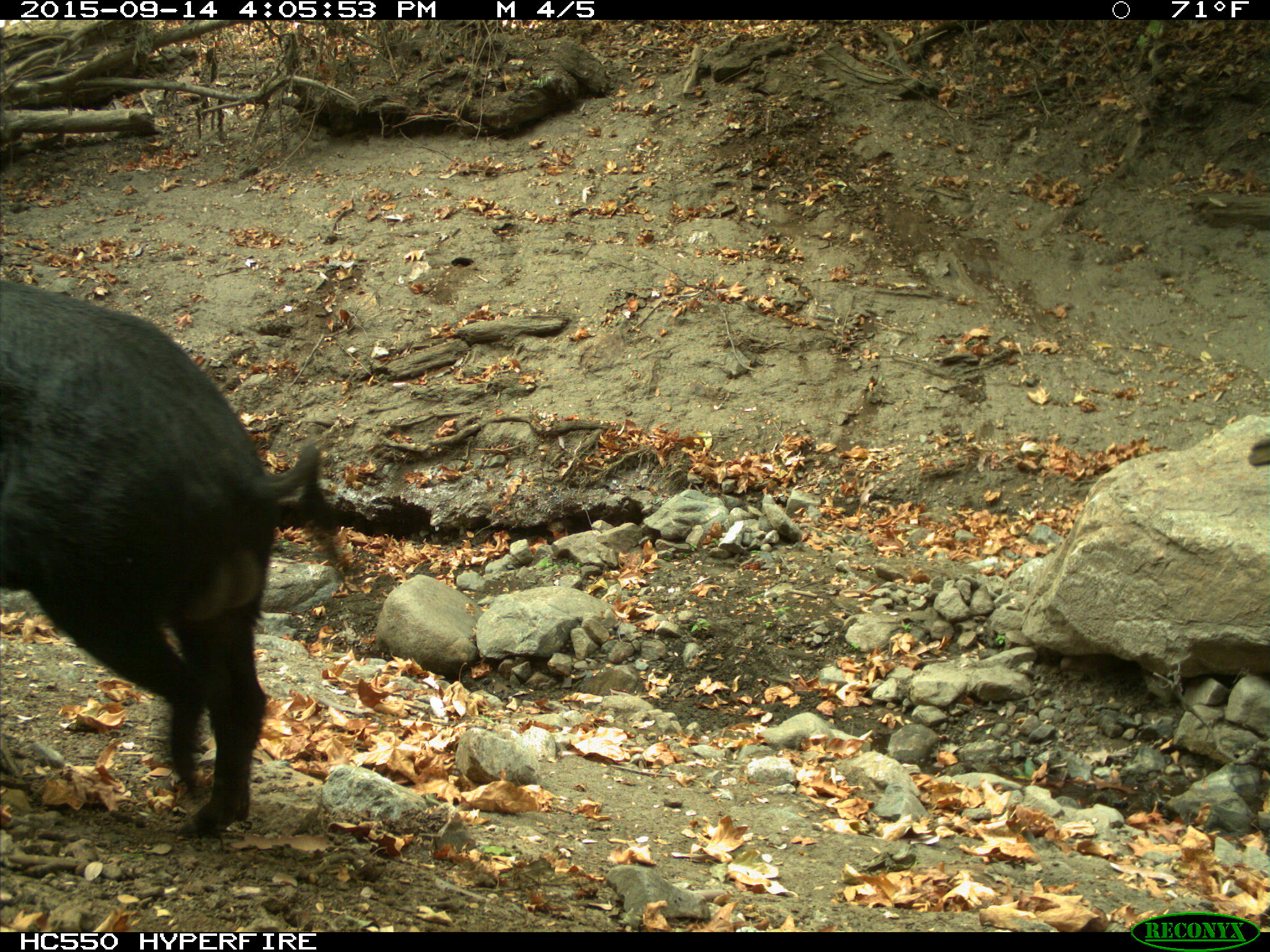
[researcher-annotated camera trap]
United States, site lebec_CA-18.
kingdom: Animalia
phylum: Chordata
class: Mammalia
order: Artiodactyla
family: Suidae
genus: Sus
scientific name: Sus scrofa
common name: wild boar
Sus scrofa (wild boar).